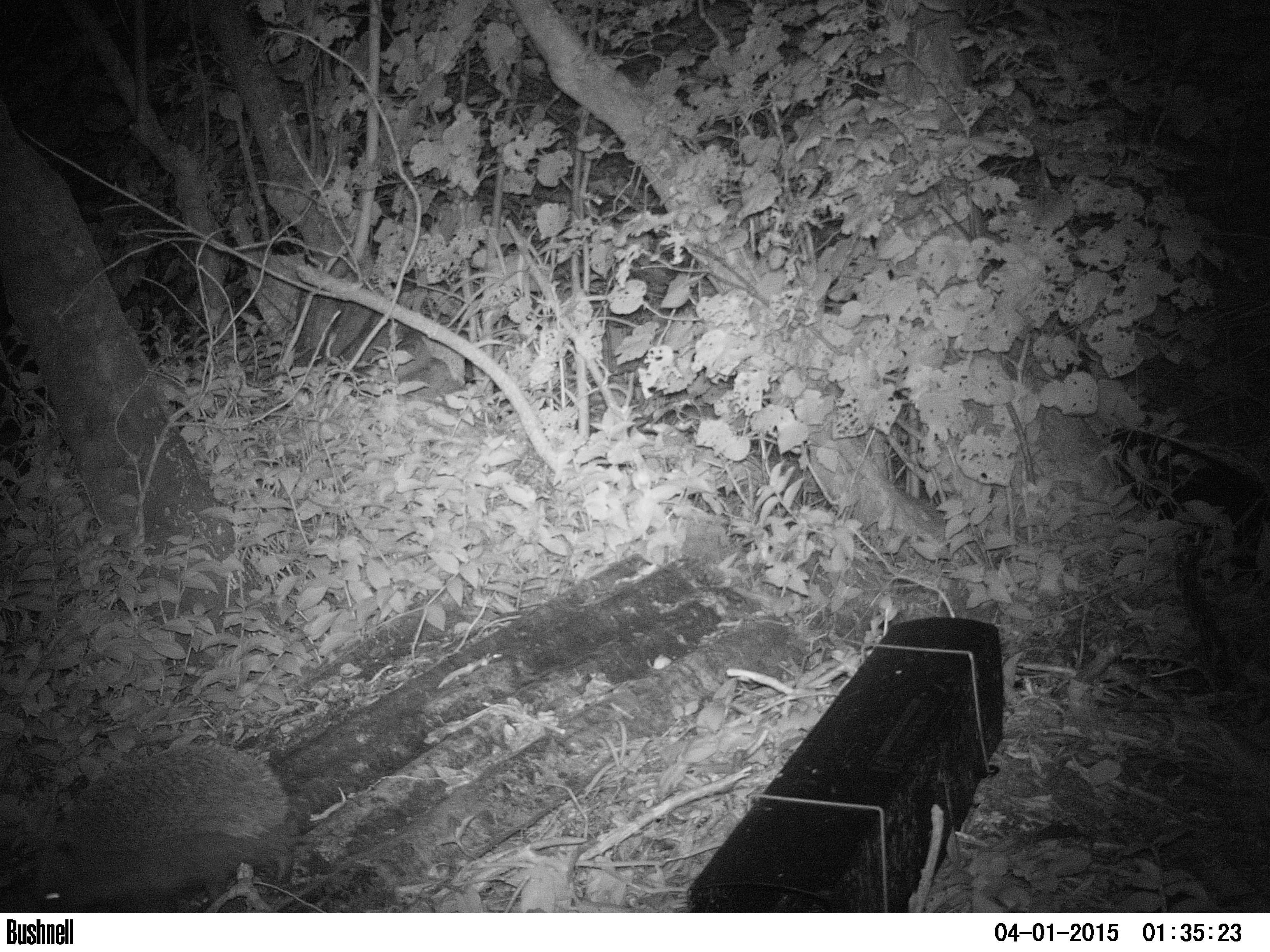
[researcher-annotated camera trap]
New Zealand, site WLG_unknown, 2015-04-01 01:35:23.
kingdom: Animalia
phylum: Chordata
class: Mammalia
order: Eulipotyphla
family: Erinaceidae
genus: Erinaceus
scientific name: Erinaceus europaeus europaeus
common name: european hedgehog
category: hedgehog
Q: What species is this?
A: Hedgehog (european hedgehog) (Erinaceus europaeus europaeus).